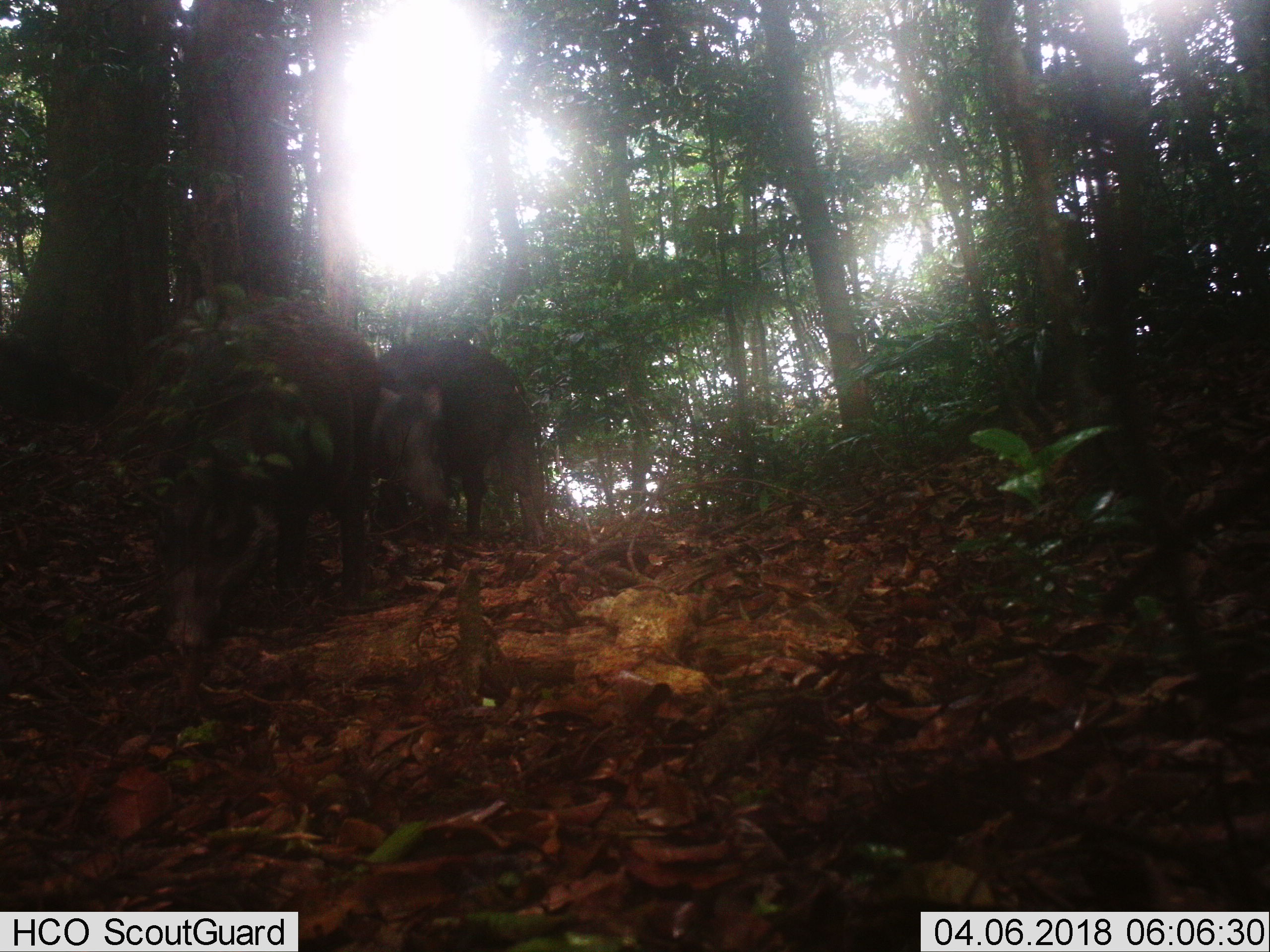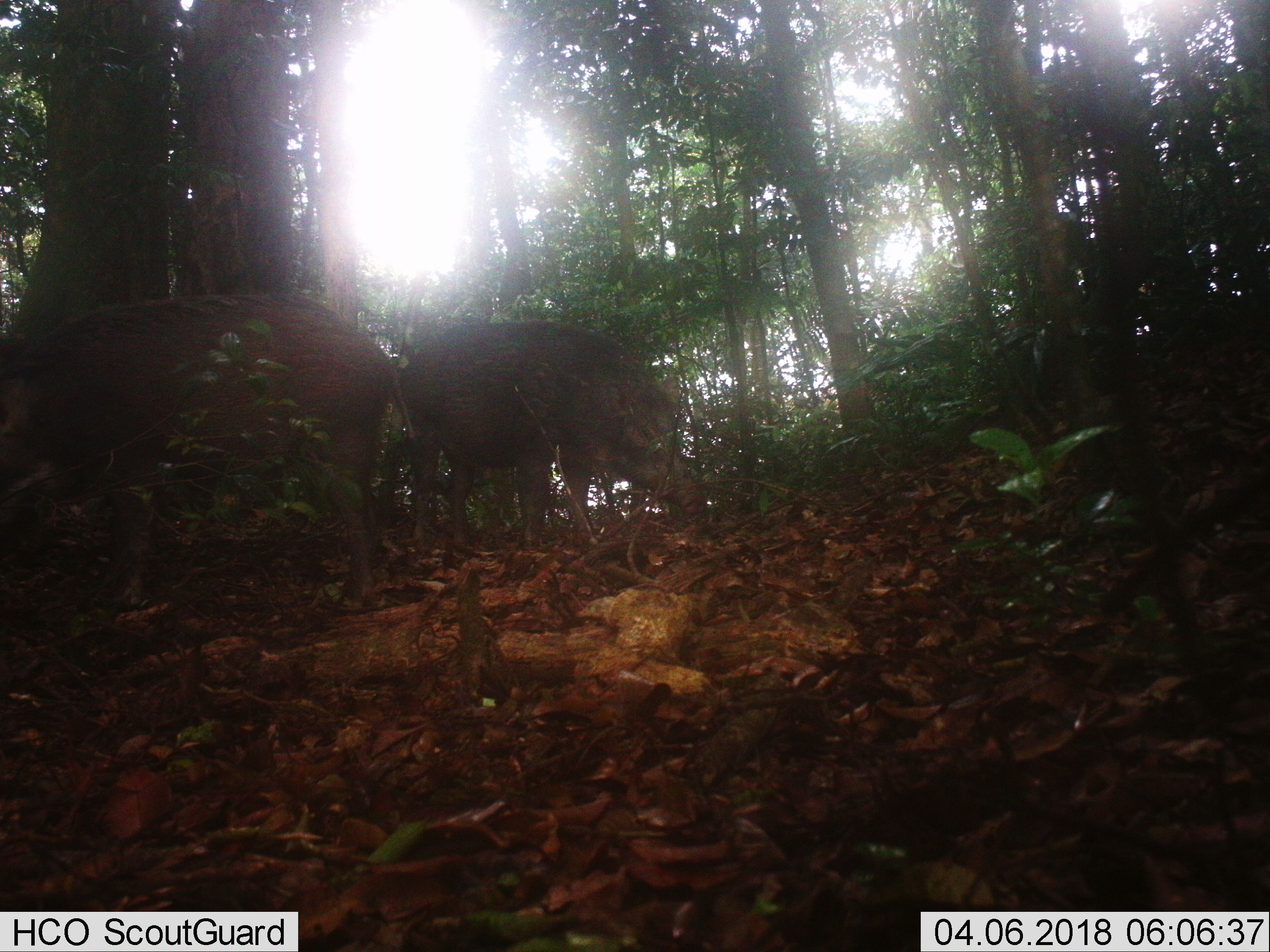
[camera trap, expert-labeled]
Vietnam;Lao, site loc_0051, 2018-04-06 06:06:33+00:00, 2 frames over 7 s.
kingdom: Animalia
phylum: Chordata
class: Mammalia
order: Artiodactyla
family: Suidae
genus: Sus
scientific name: Sus scrofa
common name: eurasian wild pig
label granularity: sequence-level